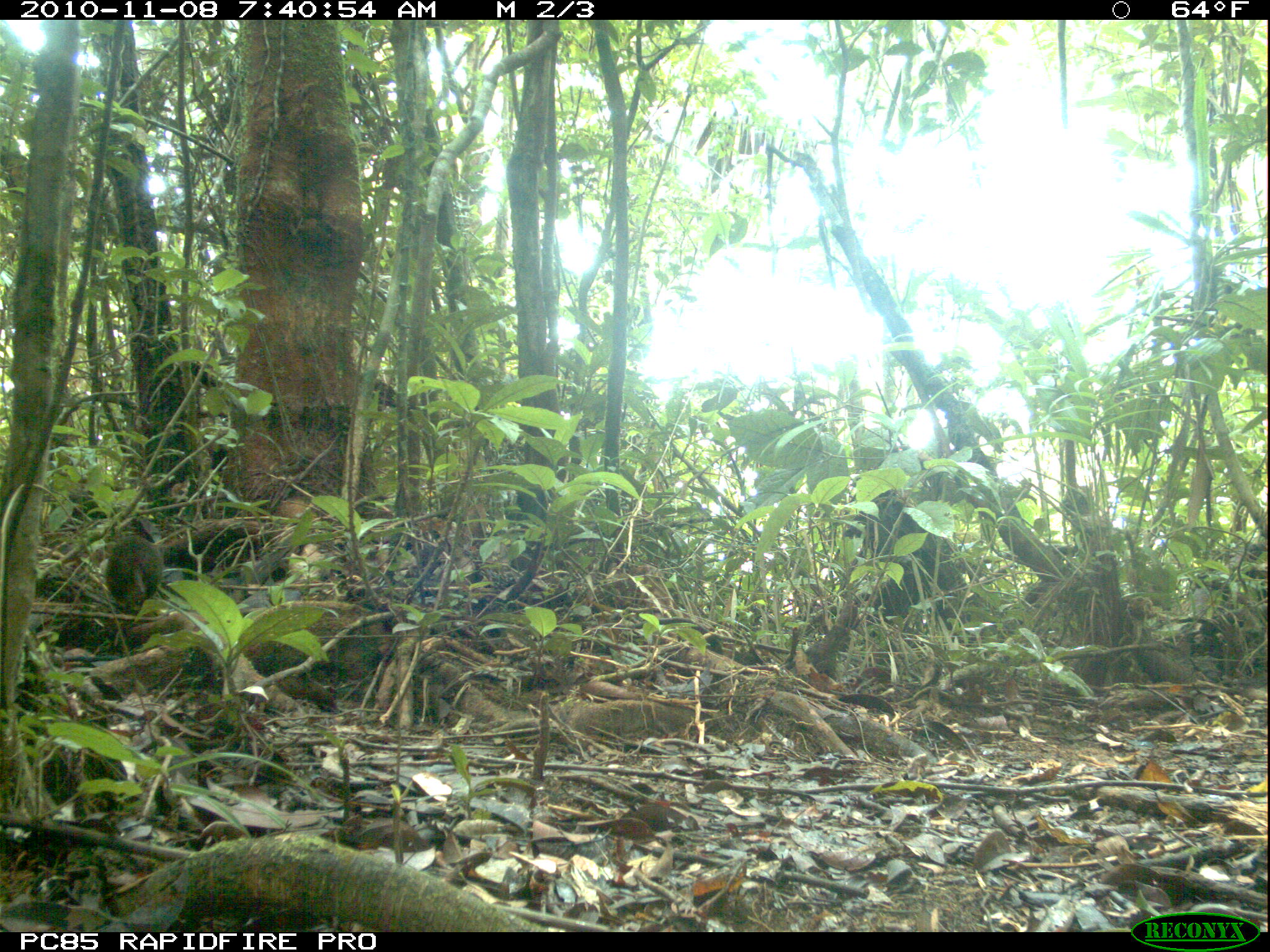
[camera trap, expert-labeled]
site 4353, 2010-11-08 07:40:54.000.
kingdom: Animalia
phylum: Chordata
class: Mammalia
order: Rodentia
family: Muridae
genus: Rattus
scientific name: Rattus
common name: rodent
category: unknown rat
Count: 1.